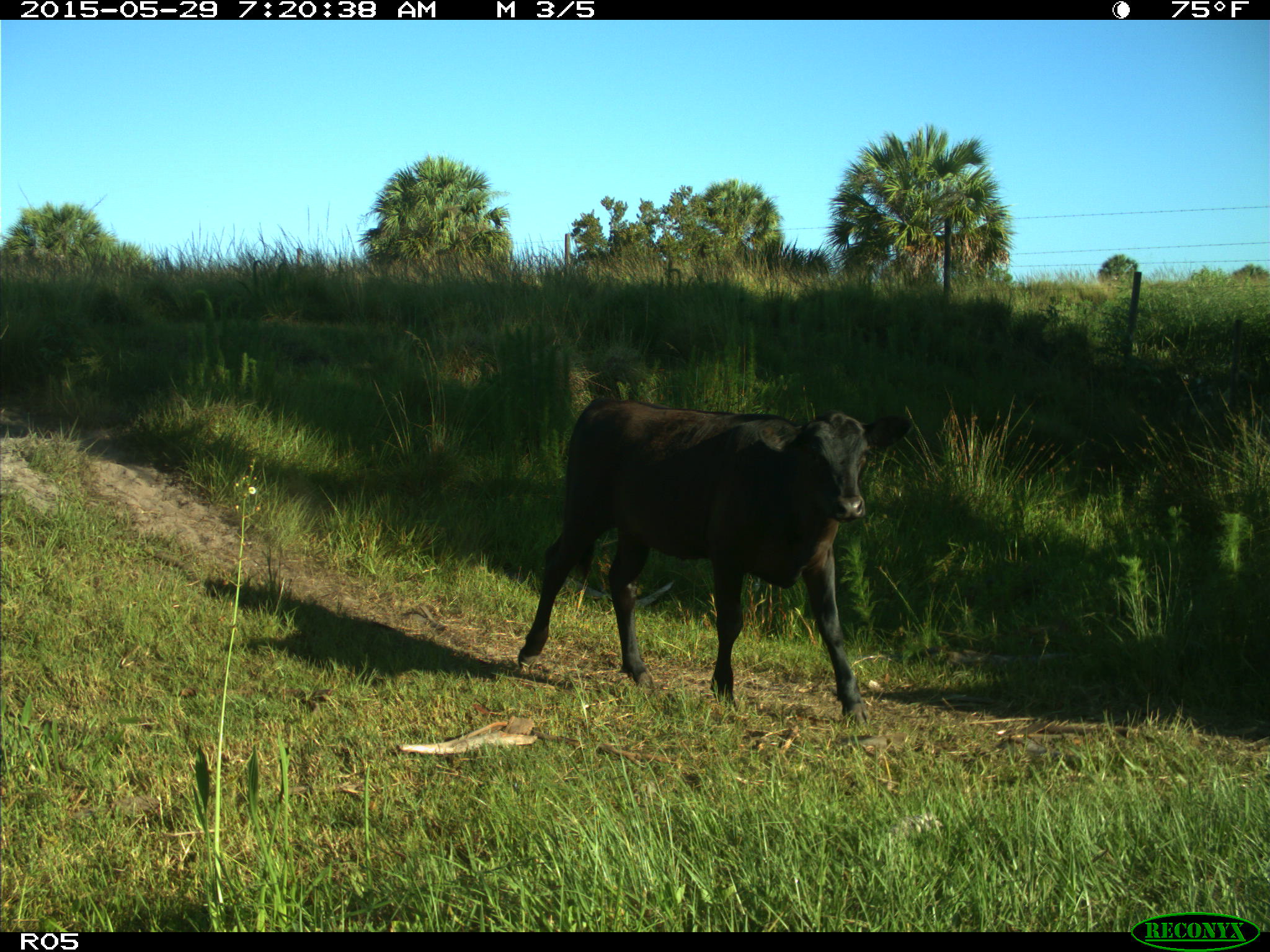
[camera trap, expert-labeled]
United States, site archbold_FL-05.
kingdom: Animalia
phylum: Chordata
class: Mammalia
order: Artiodactyla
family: Bovidae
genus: Bos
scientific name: Bos taurus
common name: domestic cow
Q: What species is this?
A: Bos taurus (domestic cow).